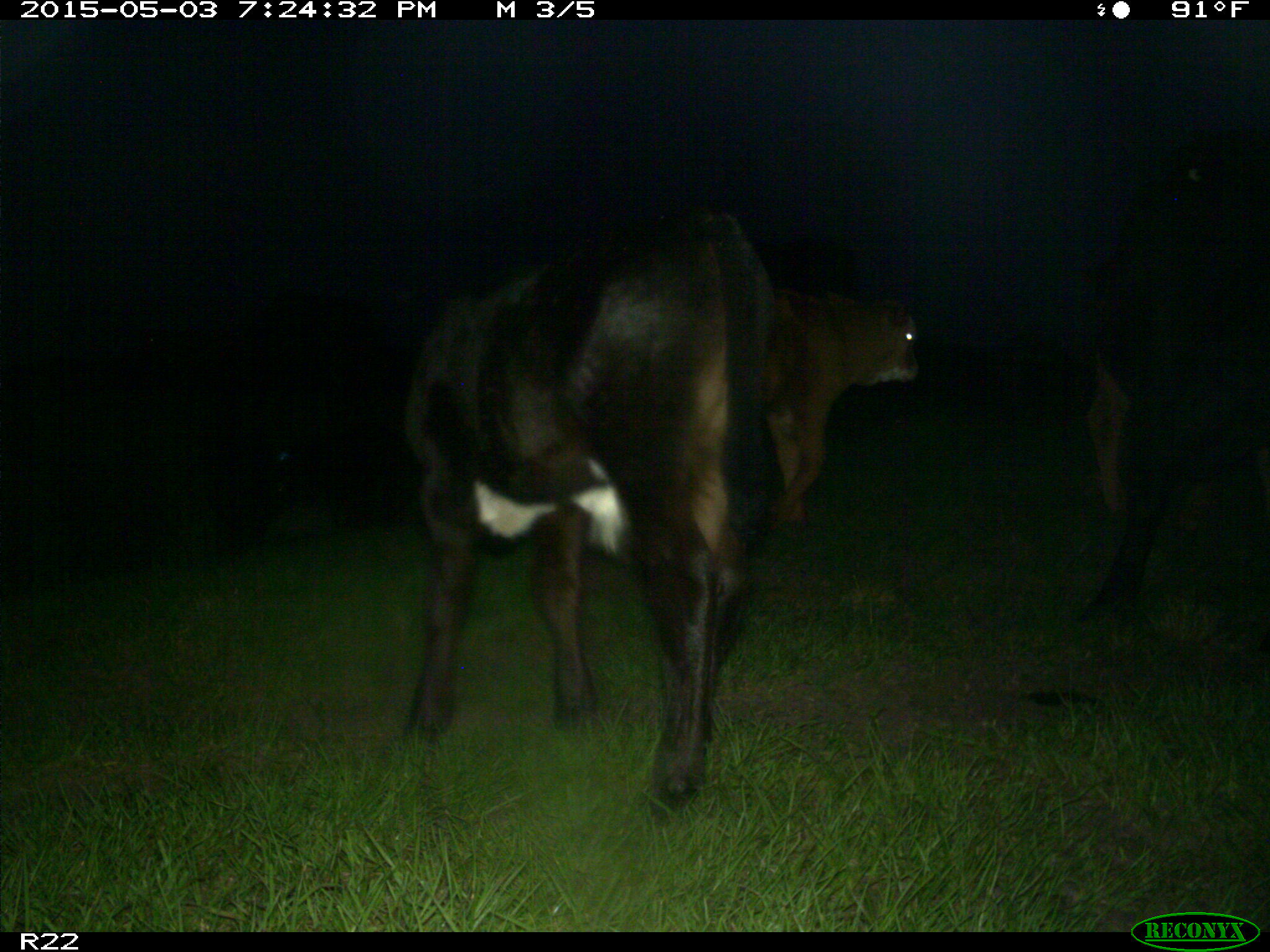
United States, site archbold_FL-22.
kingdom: Animalia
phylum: Chordata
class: Mammalia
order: Artiodactyla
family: Bovidae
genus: Bos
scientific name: Bos taurus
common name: domestic cow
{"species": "Bos taurus (domestic cow)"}